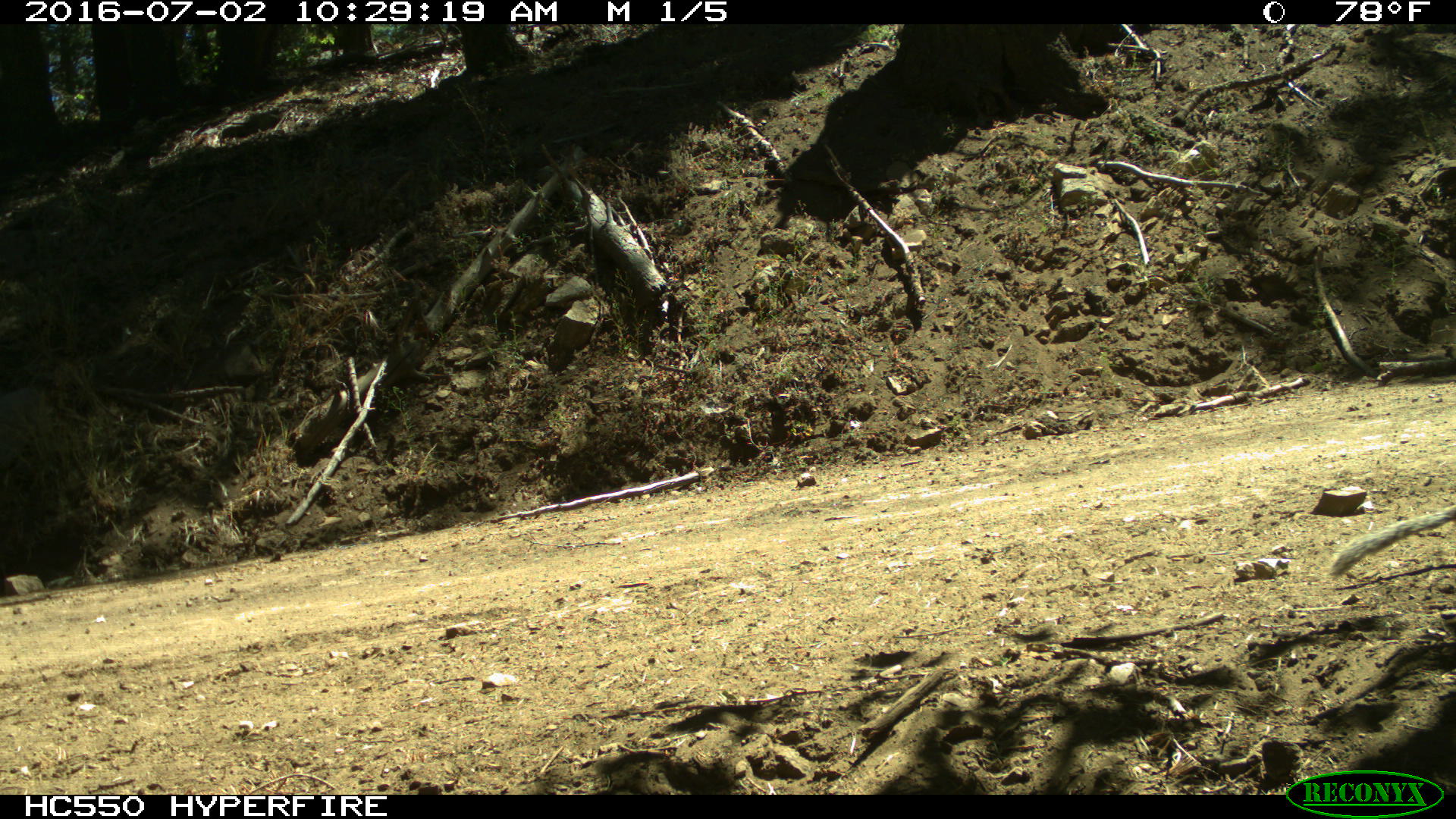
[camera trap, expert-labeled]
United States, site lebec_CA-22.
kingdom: Animalia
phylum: Chordata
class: Mammalia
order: Rodentia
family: Sciuridae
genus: Otospermophilus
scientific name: Otospermophilus beecheyi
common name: california ground squirrel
Otospermophilus beecheyi (california ground squirrel).